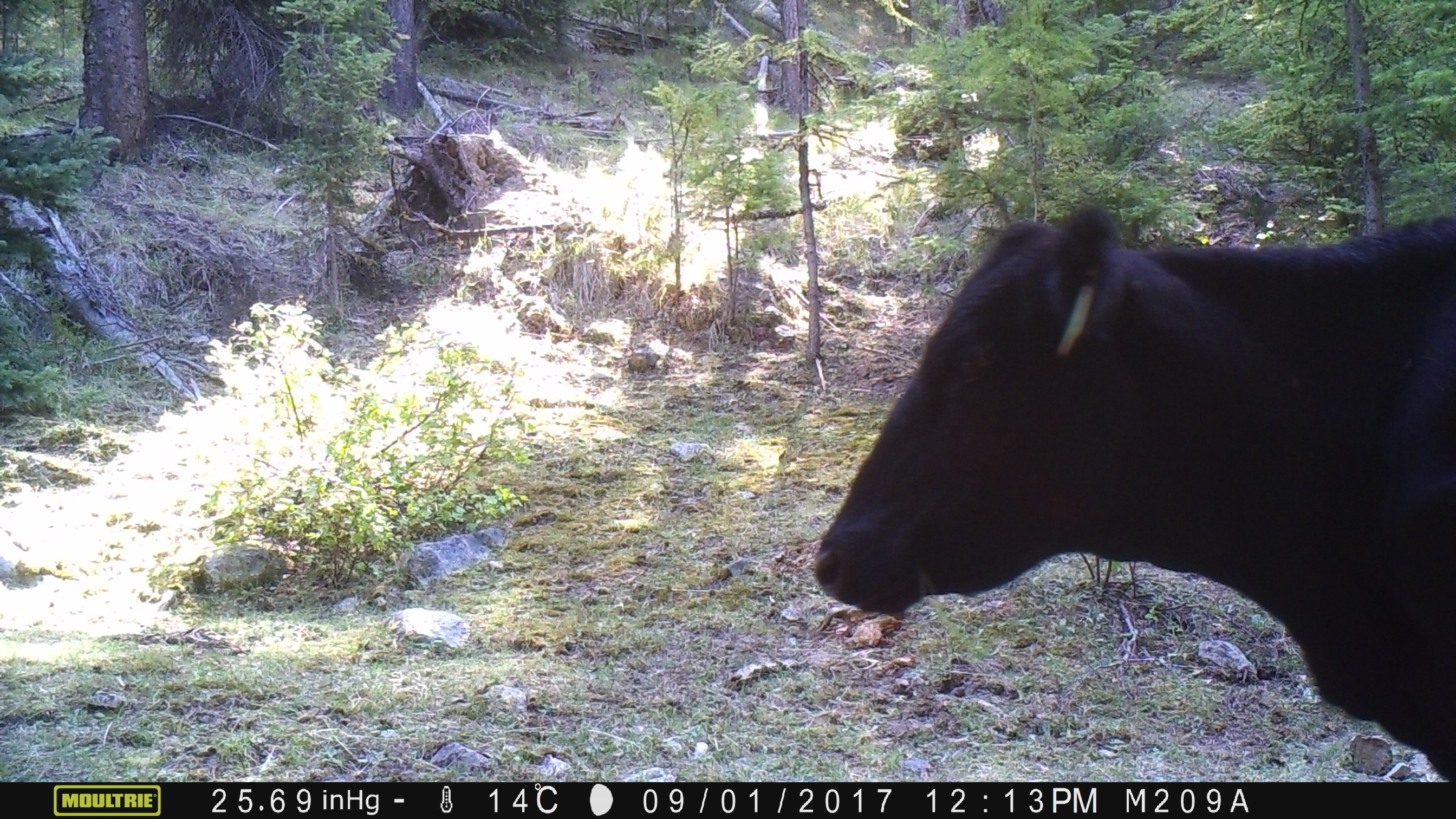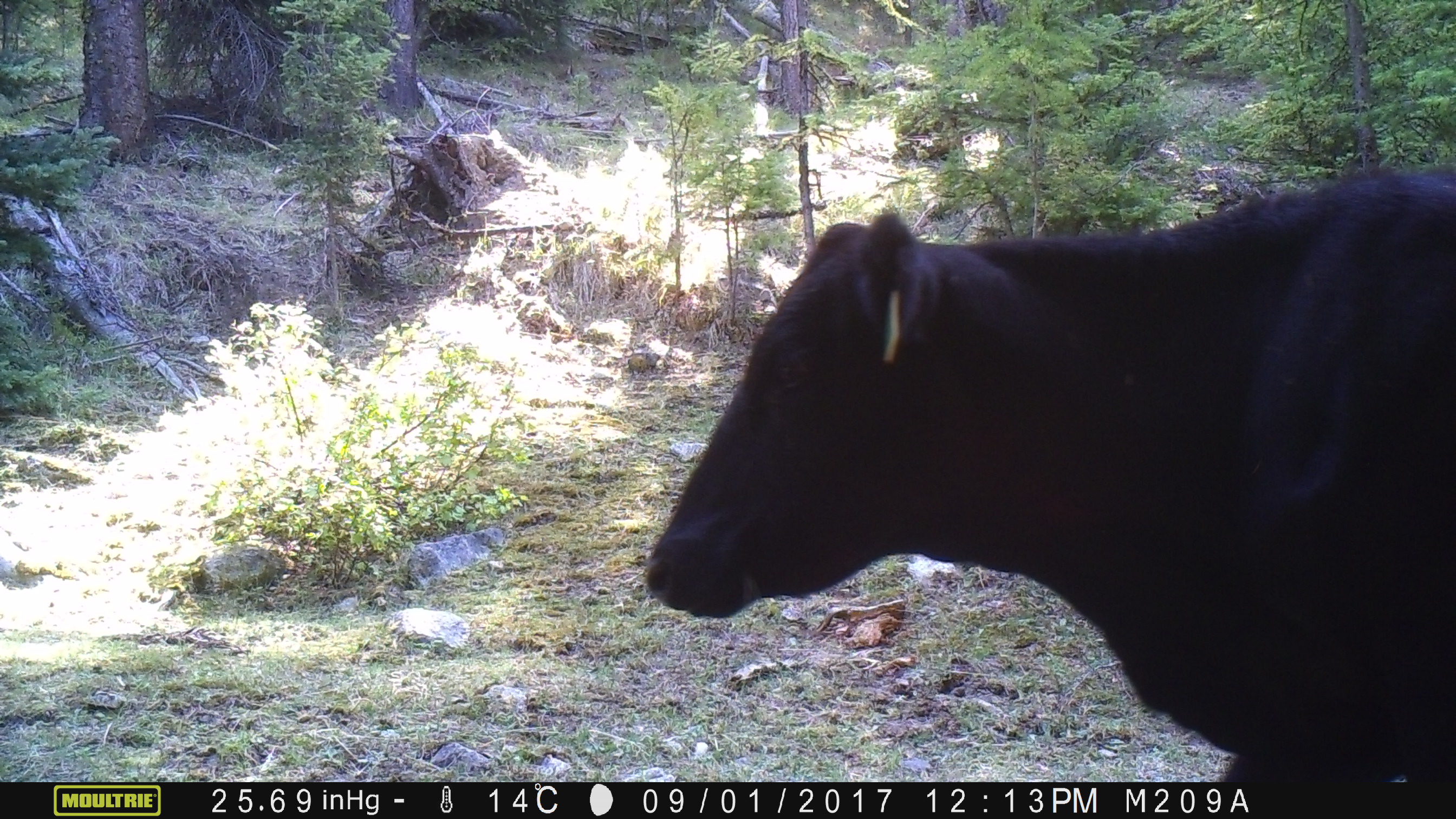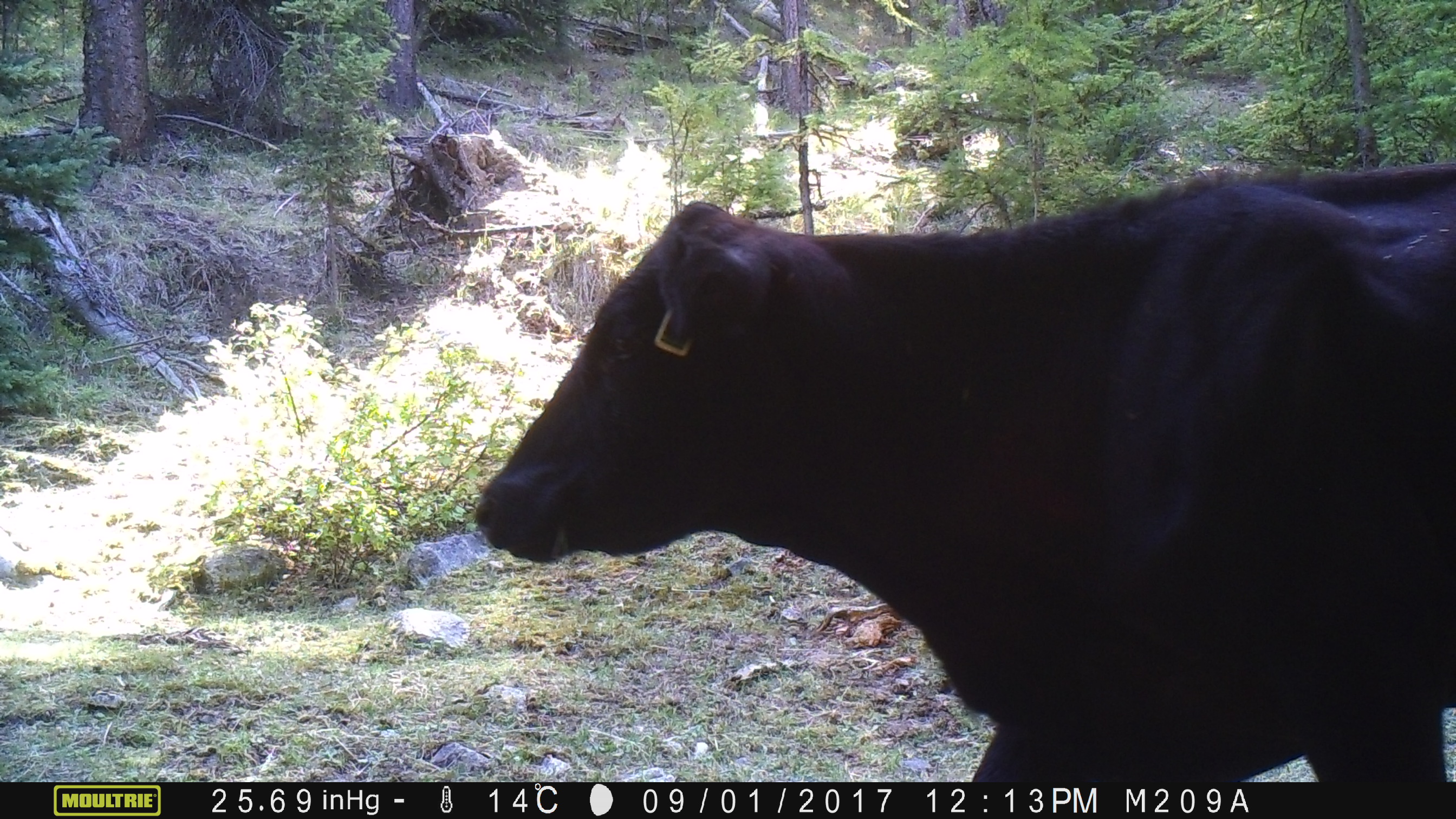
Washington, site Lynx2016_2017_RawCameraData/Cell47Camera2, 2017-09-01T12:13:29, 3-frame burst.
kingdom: Animalia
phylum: Chordata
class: Mammalia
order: Artiodactyla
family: Bovidae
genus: Bos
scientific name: Bos taurus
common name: domestic cattle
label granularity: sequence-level